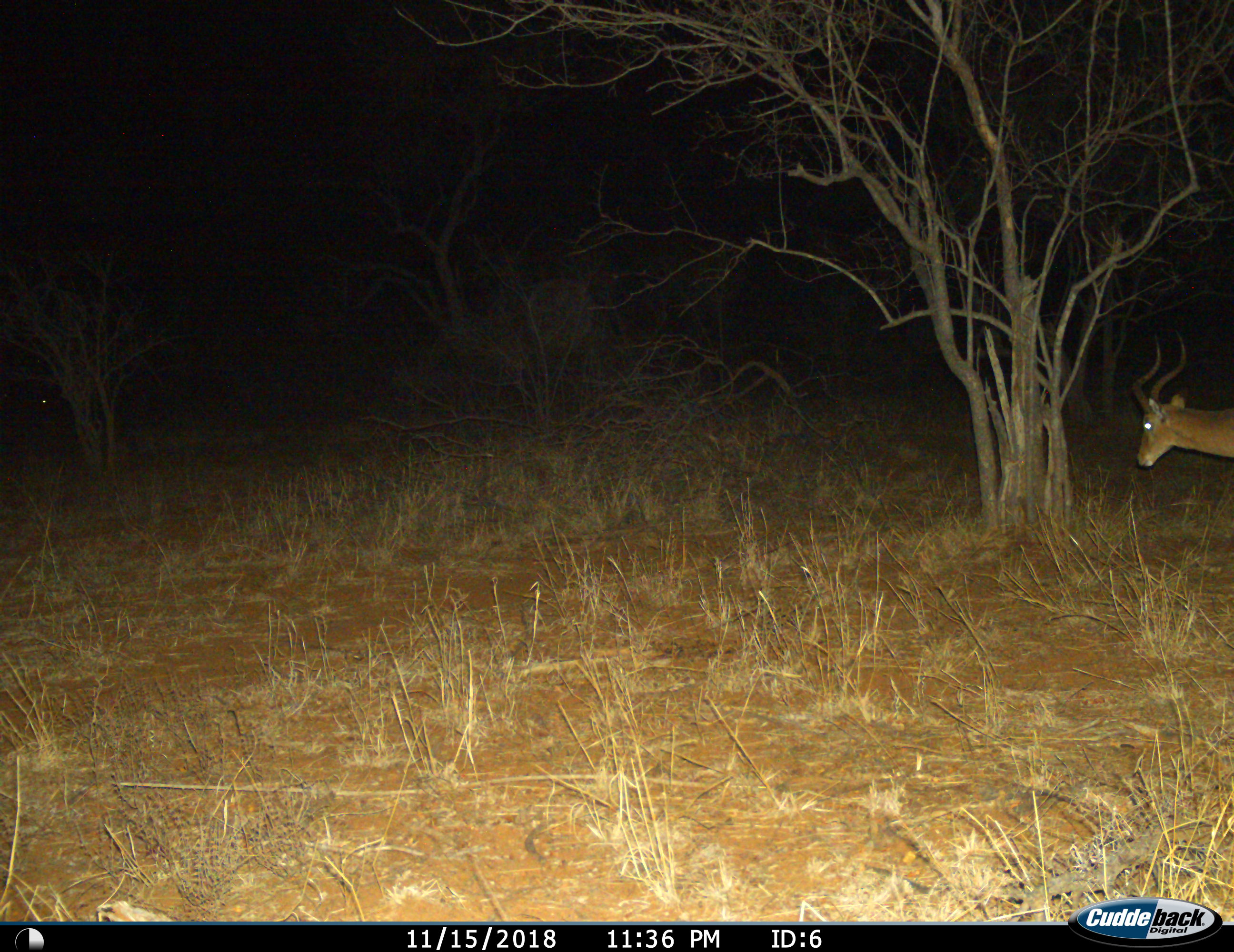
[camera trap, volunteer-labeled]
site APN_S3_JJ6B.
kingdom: Animalia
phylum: Chordata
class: Mammalia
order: Artiodactyla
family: Bovidae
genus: Aepyceros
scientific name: Aepyceros melampus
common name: impala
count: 1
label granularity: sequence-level